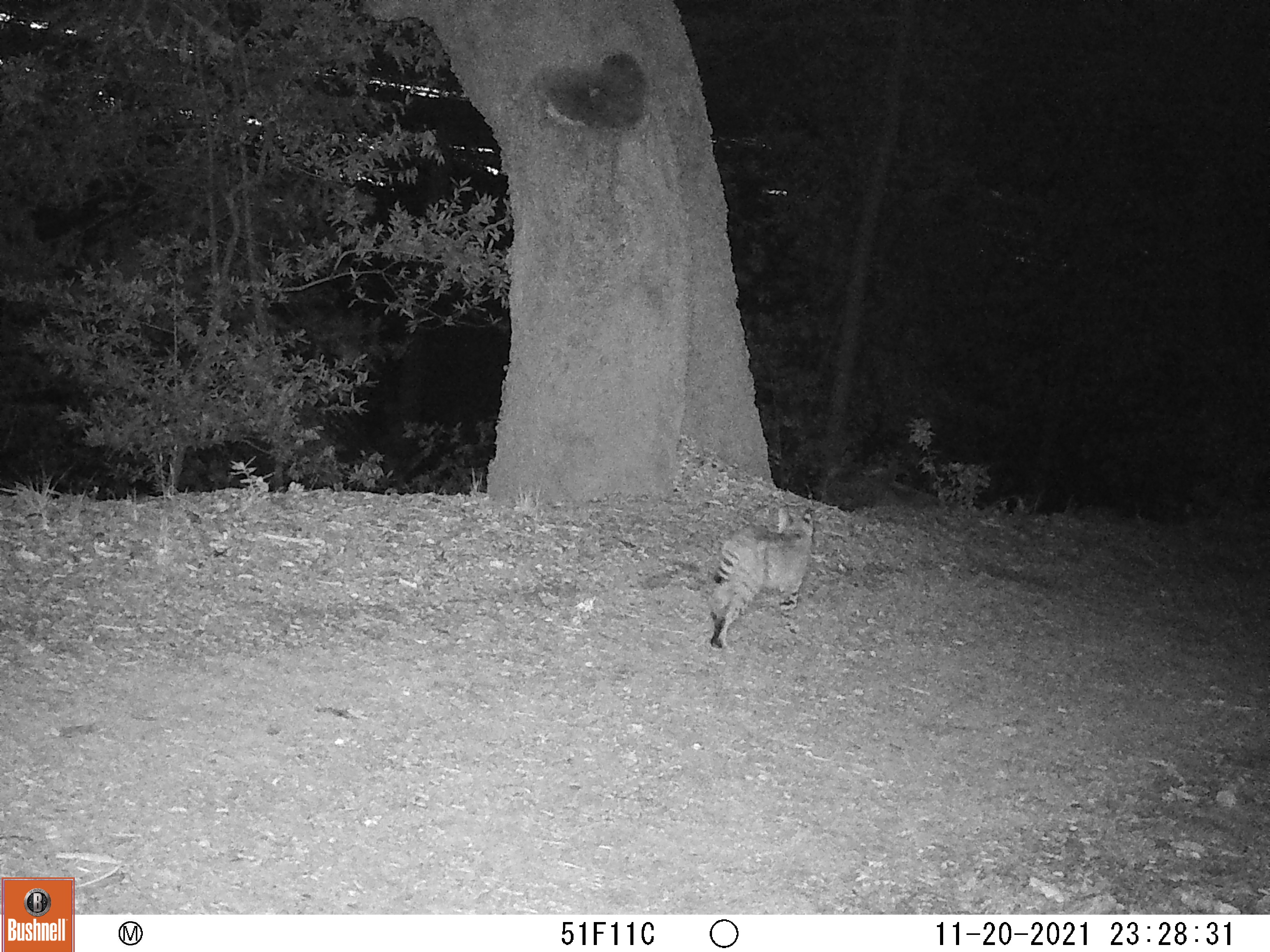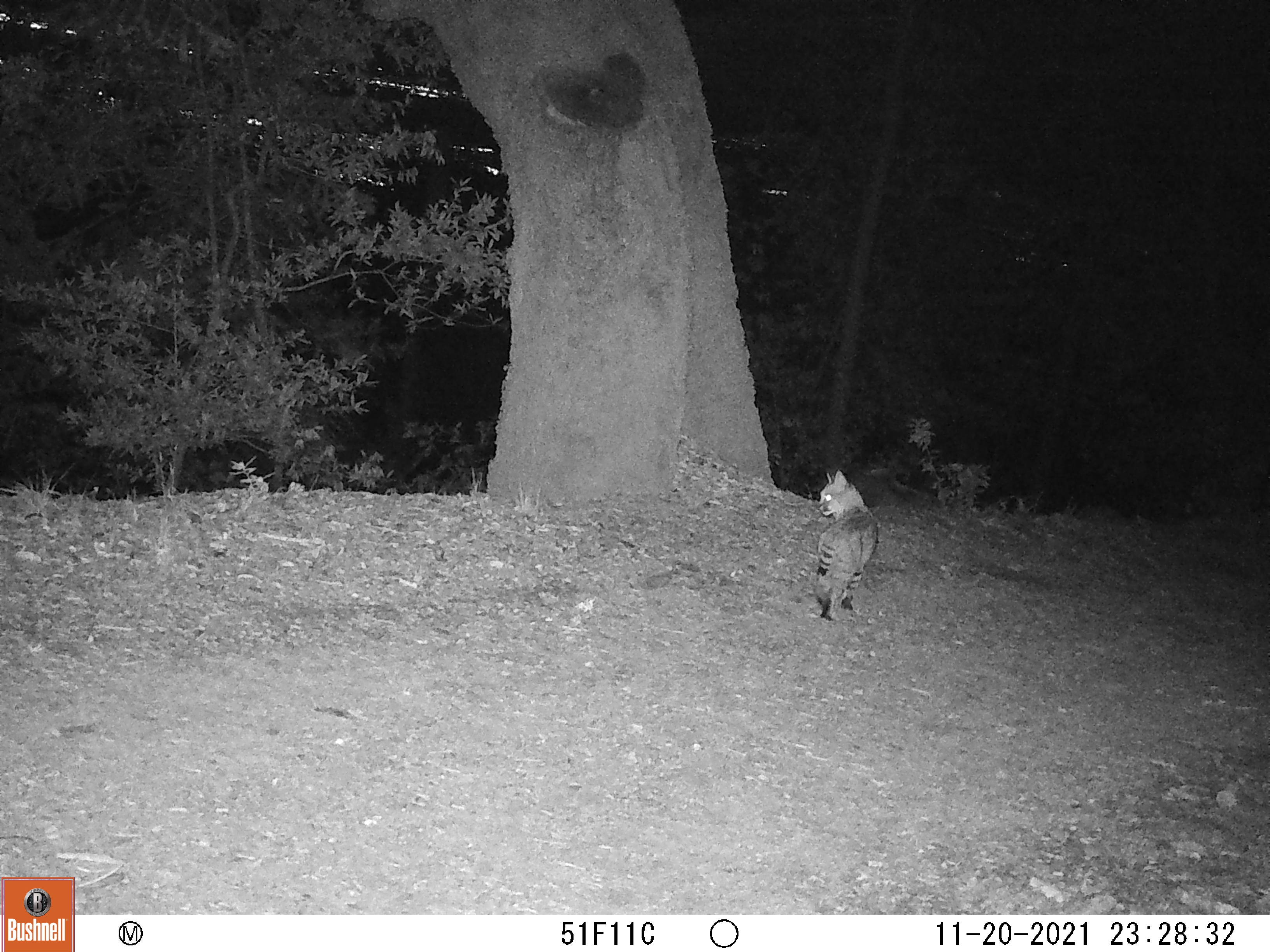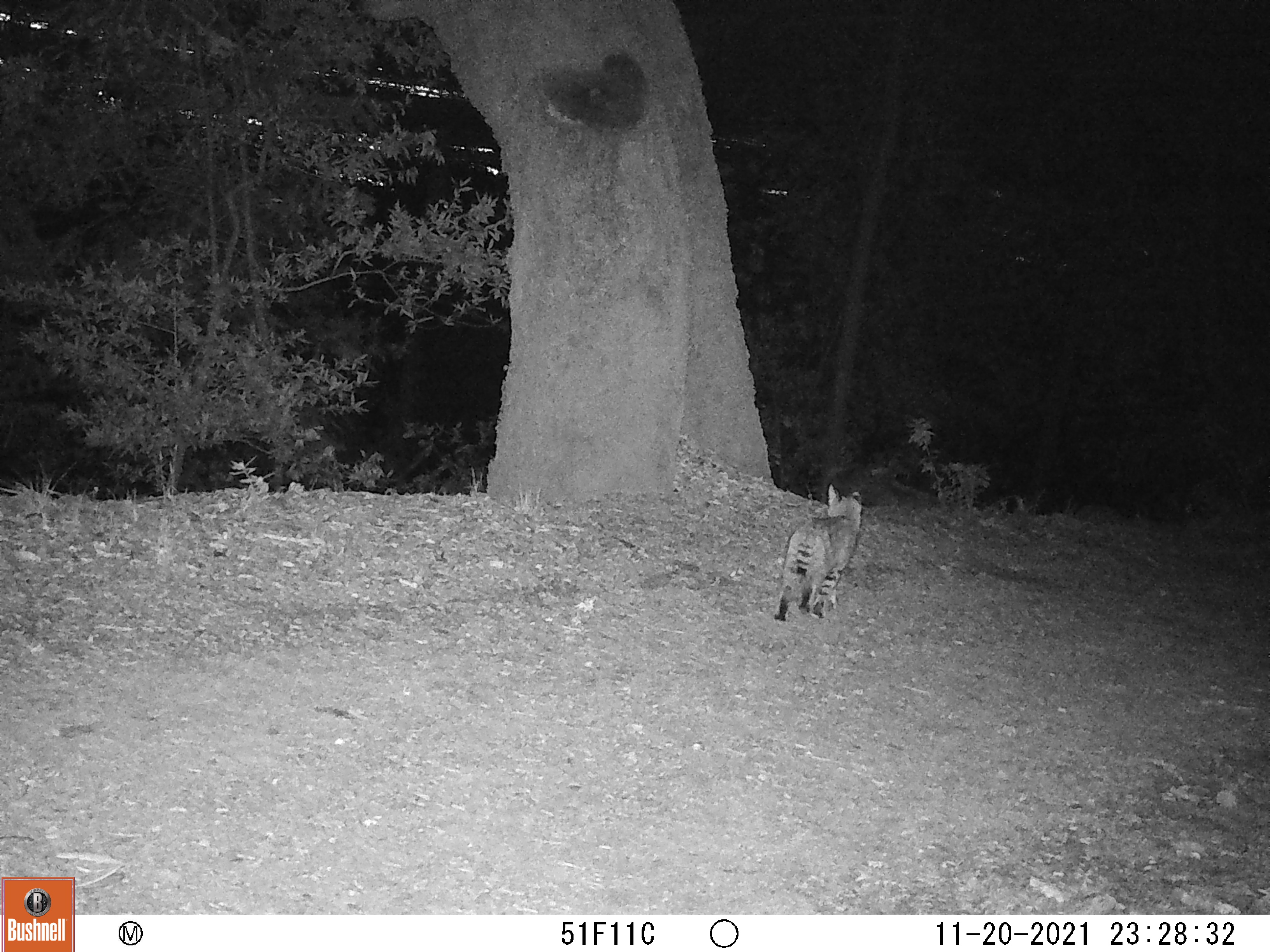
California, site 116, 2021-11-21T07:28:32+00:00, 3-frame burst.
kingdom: Animalia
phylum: Chordata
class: Mammalia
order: Carnivora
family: Felidae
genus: Lynx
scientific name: Lynx rufus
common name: bobcat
Bobcat (Lynx rufus).